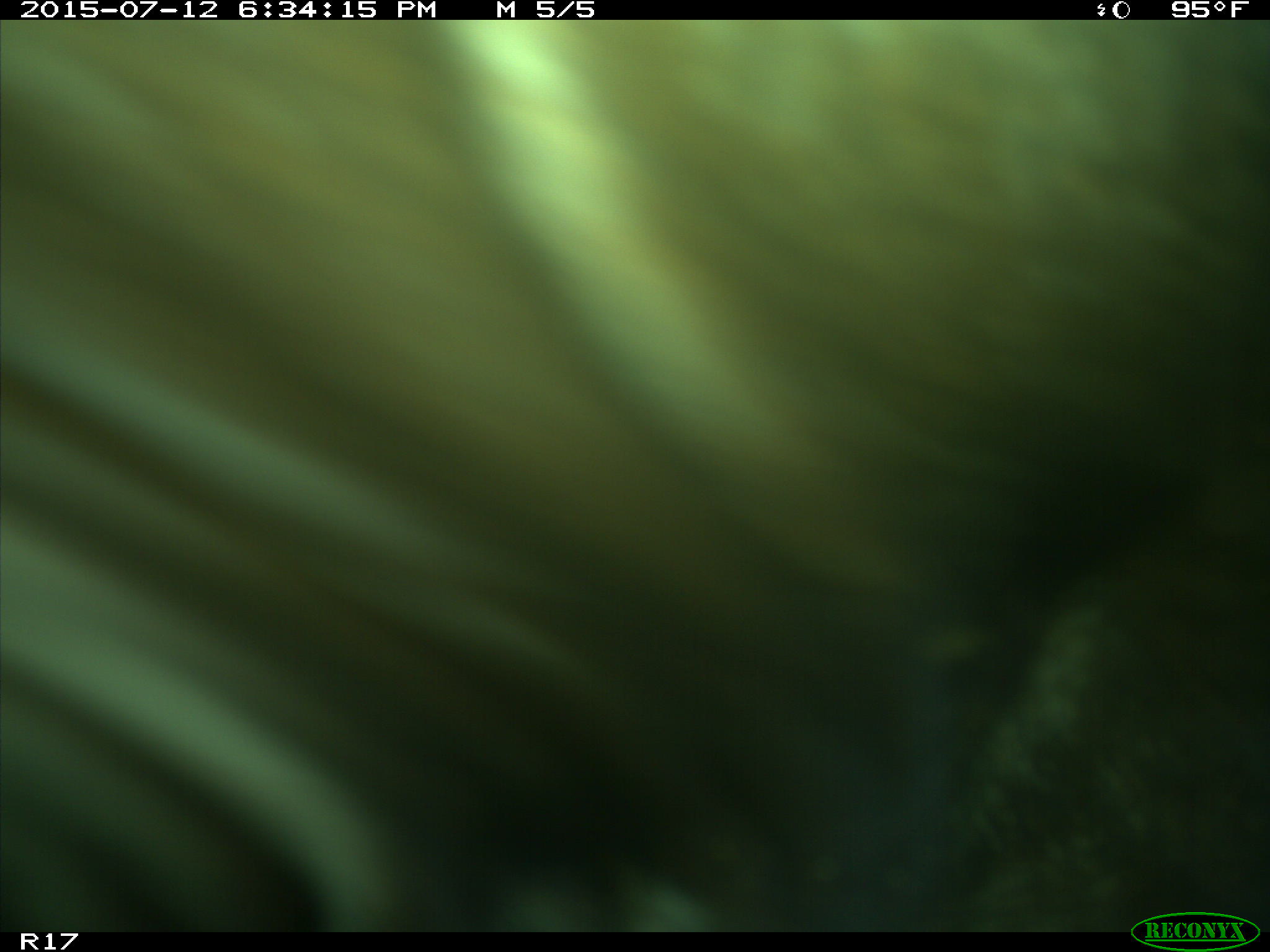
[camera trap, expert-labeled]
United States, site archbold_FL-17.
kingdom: Animalia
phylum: Chordata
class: Mammalia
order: Artiodactyla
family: Bovidae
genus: Bos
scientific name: Bos taurus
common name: domestic cow